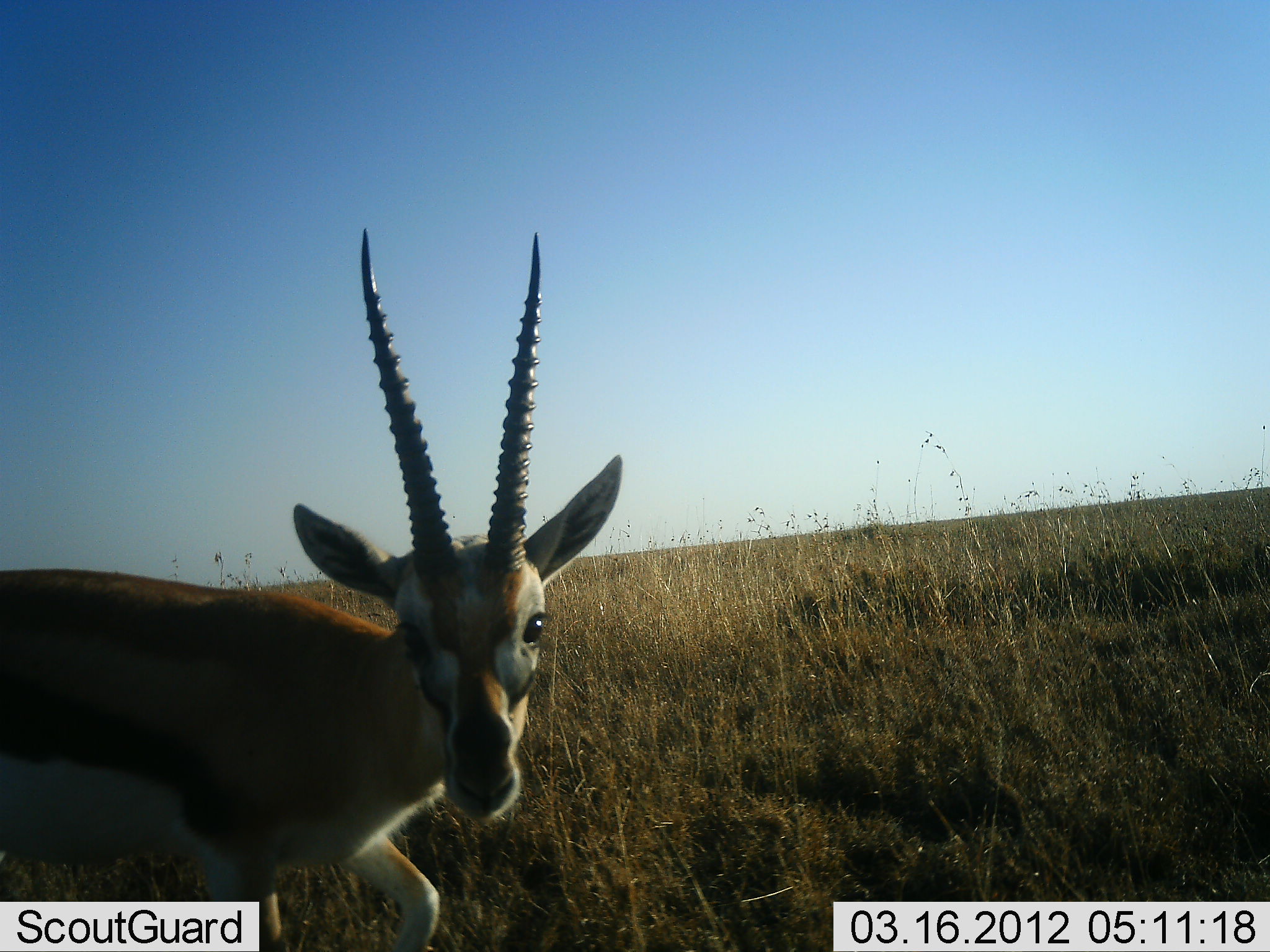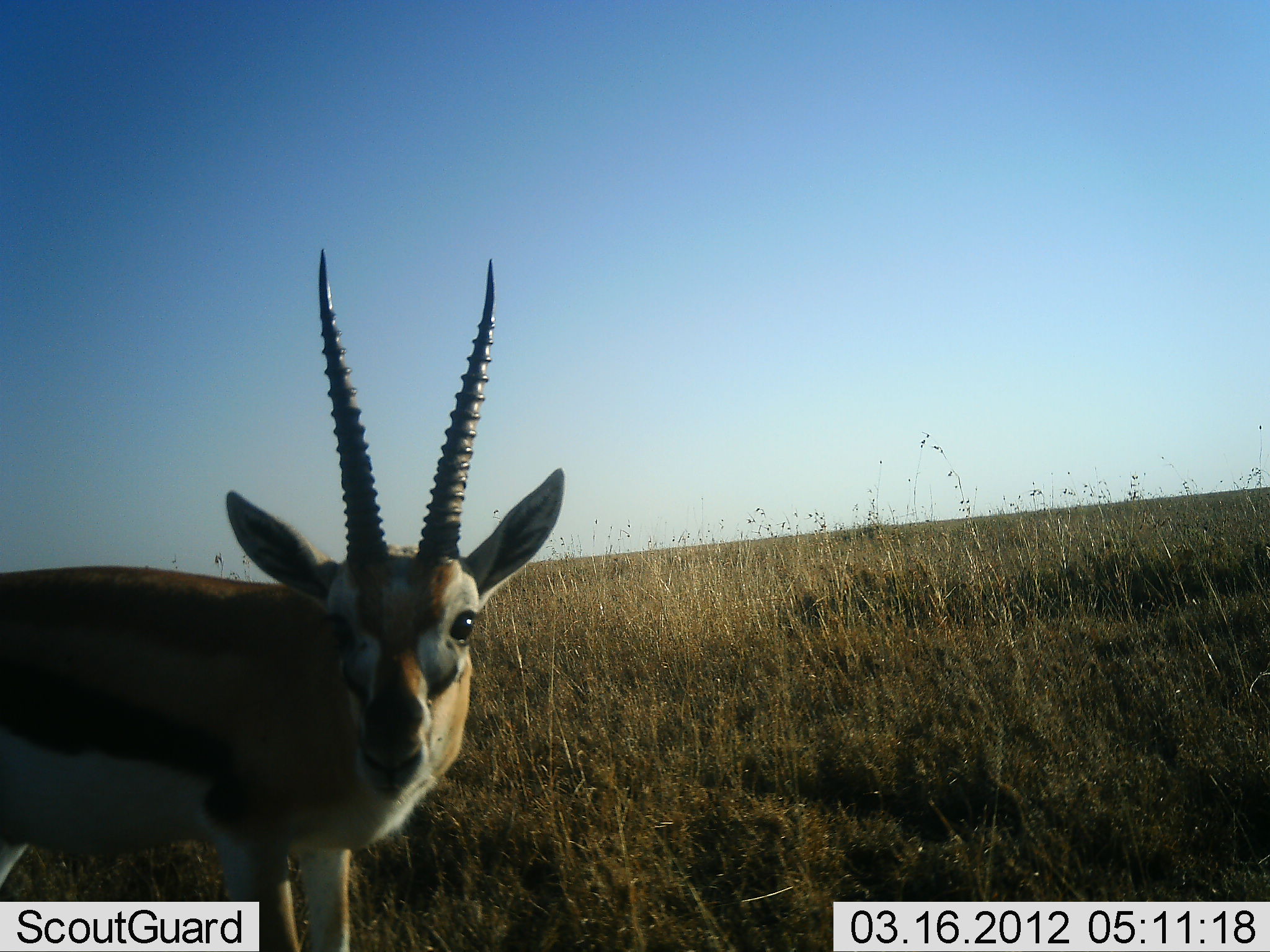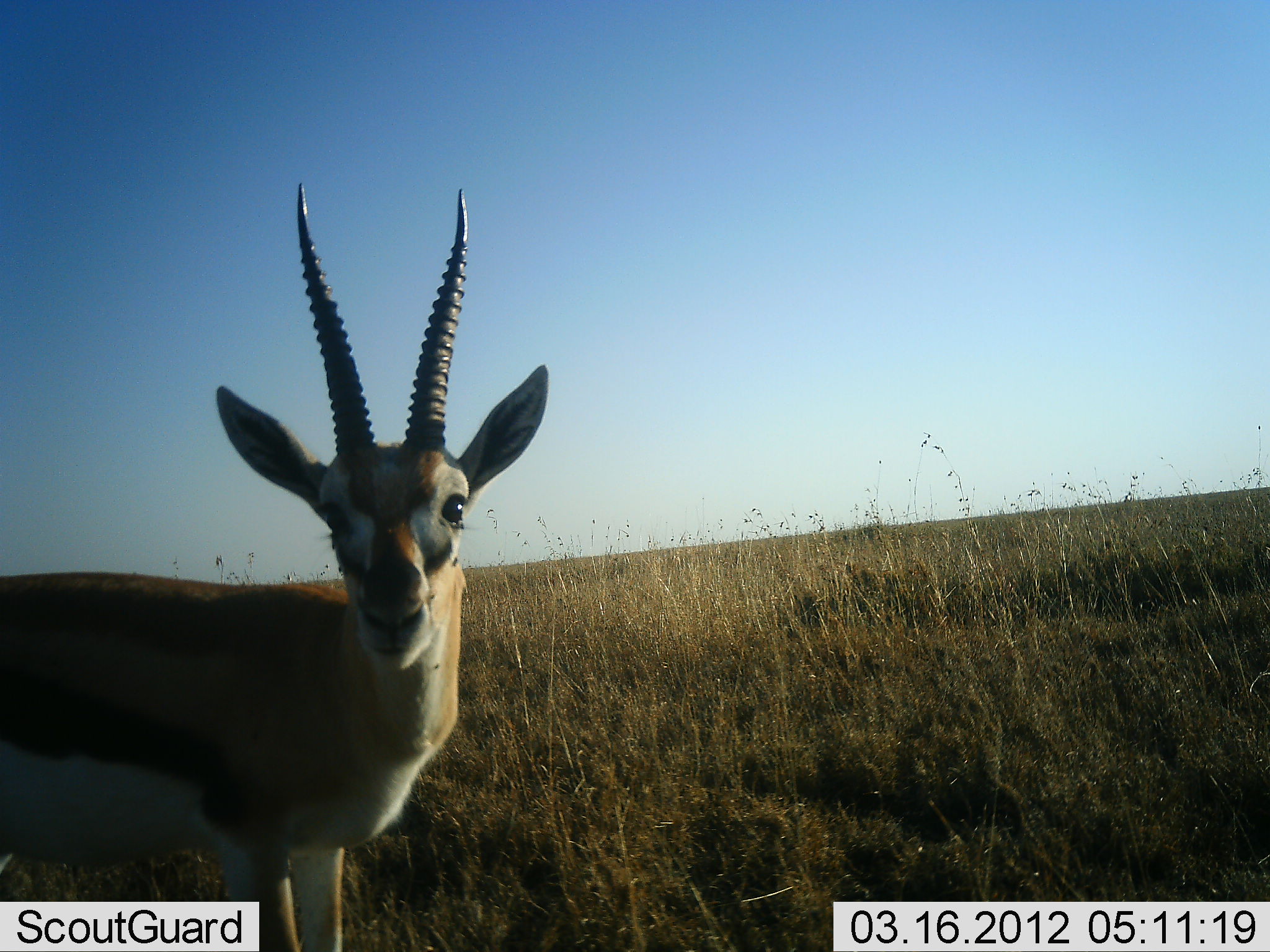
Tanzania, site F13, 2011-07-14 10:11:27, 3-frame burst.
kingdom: Animalia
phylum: Chordata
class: Mammalia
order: Artiodactyla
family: Bovidae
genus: Eudorcas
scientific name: Eudorcas thomsonii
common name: thomson's gazelle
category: gazellethomsons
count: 1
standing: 100%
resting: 0%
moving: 0%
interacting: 9%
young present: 0%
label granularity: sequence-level